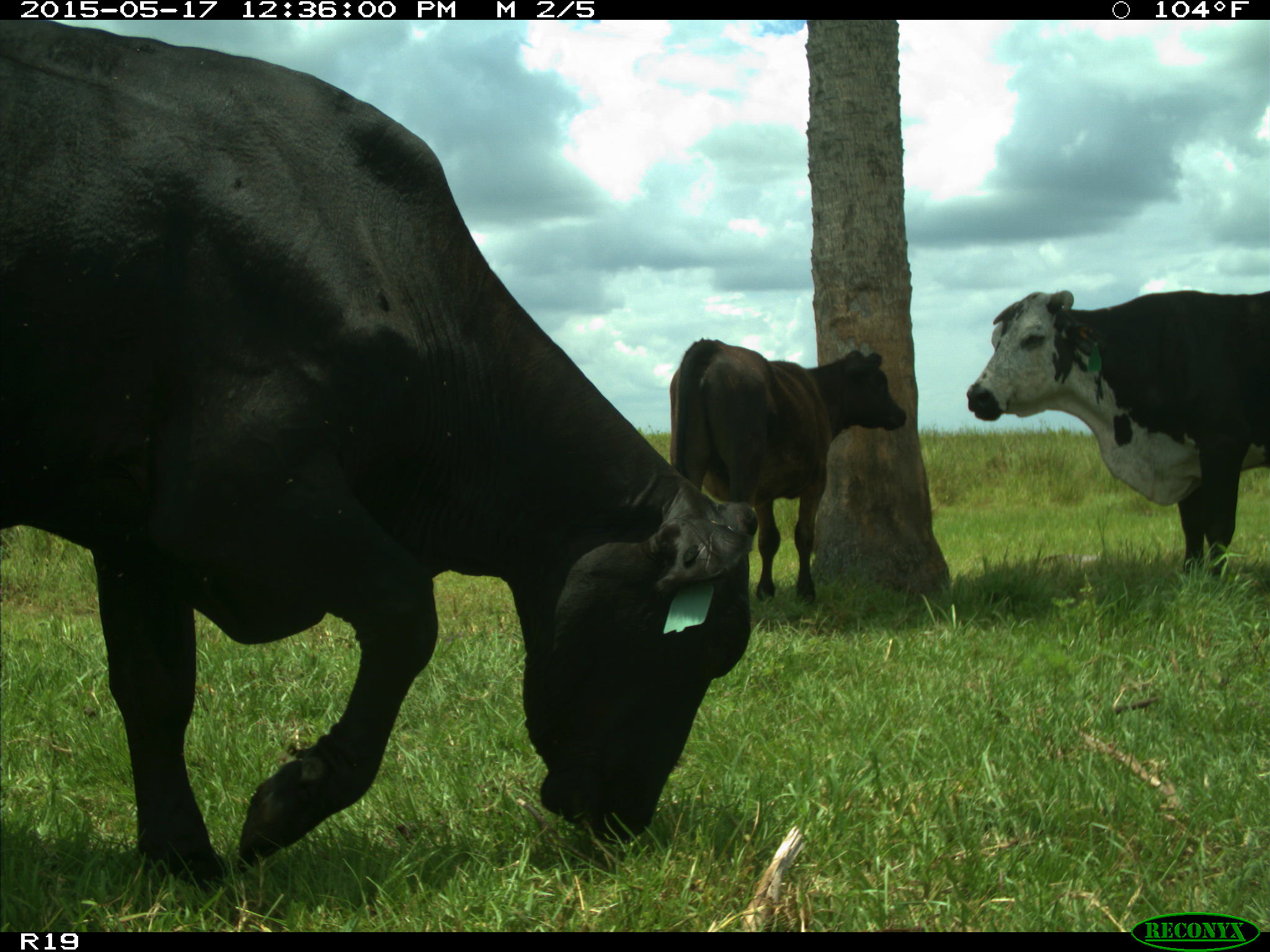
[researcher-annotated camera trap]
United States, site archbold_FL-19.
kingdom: Animalia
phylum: Chordata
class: Mammalia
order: Artiodactyla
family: Bovidae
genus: Bos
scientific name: Bos taurus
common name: domestic cow